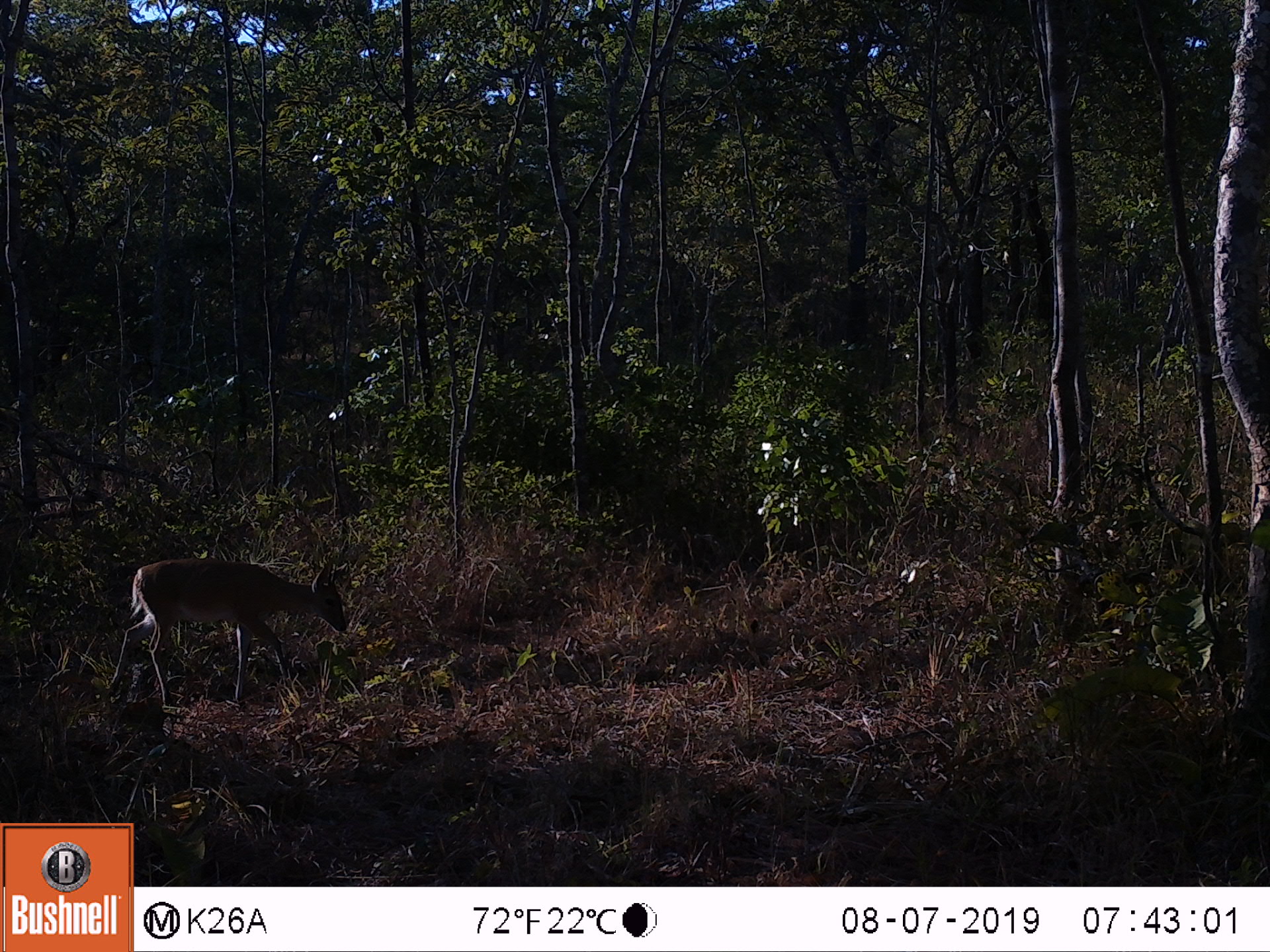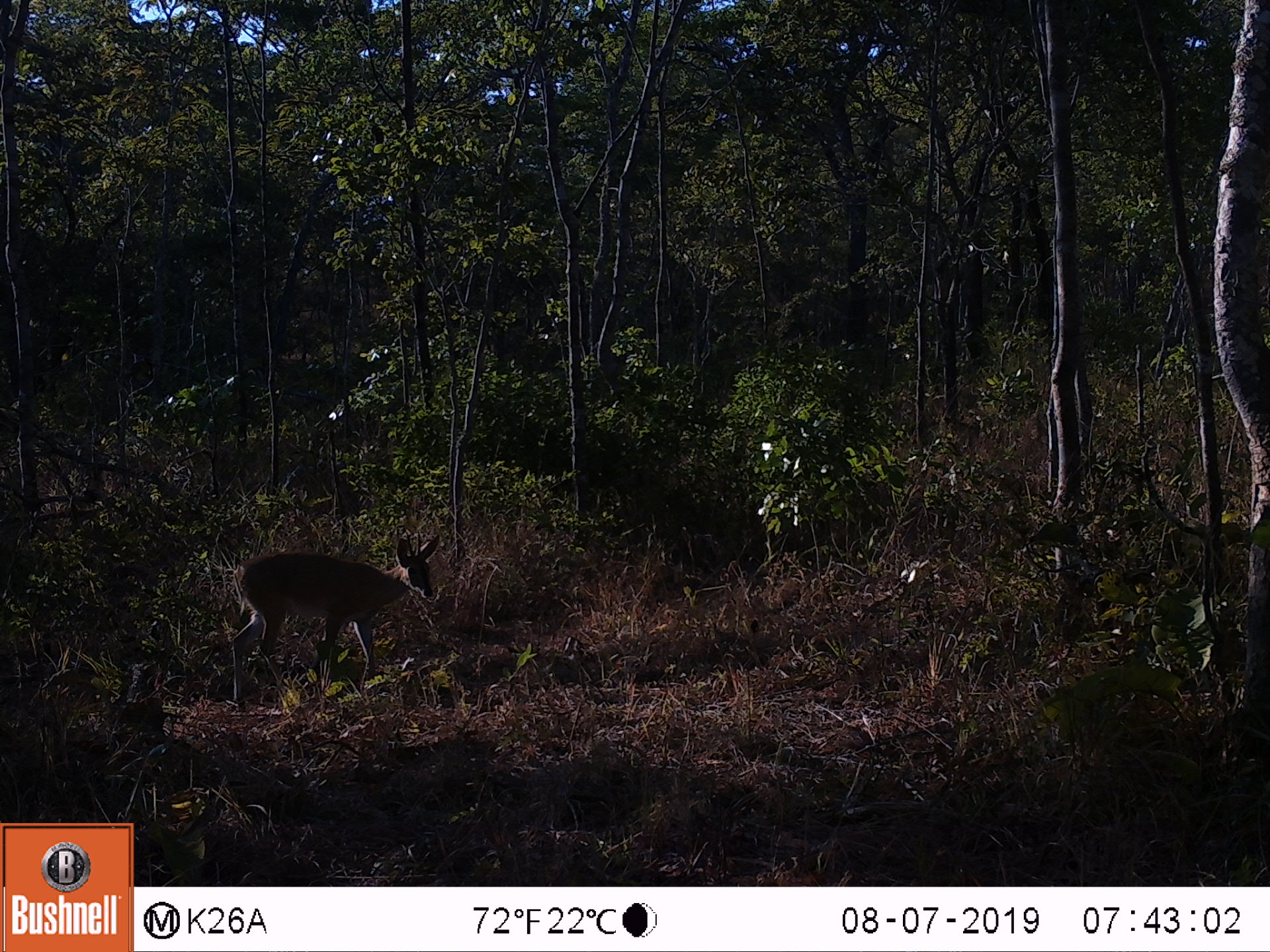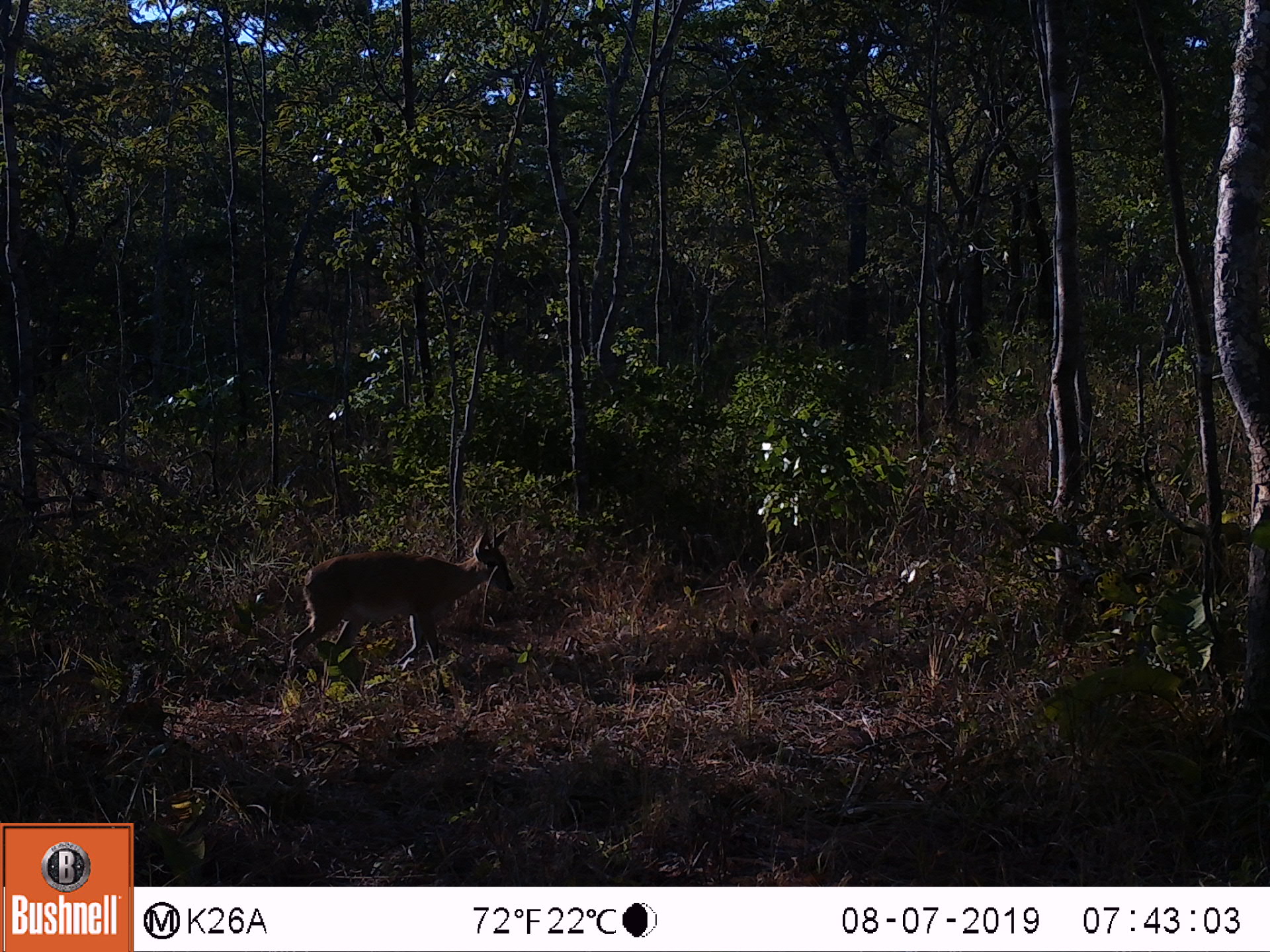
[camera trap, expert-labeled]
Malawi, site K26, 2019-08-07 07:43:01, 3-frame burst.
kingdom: Animalia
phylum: Chordata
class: Mammalia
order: Artiodactyla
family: Bovidae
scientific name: Antilopinae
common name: small antelope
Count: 1.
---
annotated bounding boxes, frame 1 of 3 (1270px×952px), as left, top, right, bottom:
small antelope: 100, 555, 350, 708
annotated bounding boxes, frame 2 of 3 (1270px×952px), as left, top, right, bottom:
small antelope: 231, 533, 439, 704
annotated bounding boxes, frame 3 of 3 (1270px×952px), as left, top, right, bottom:
small antelope: 285, 521, 514, 701